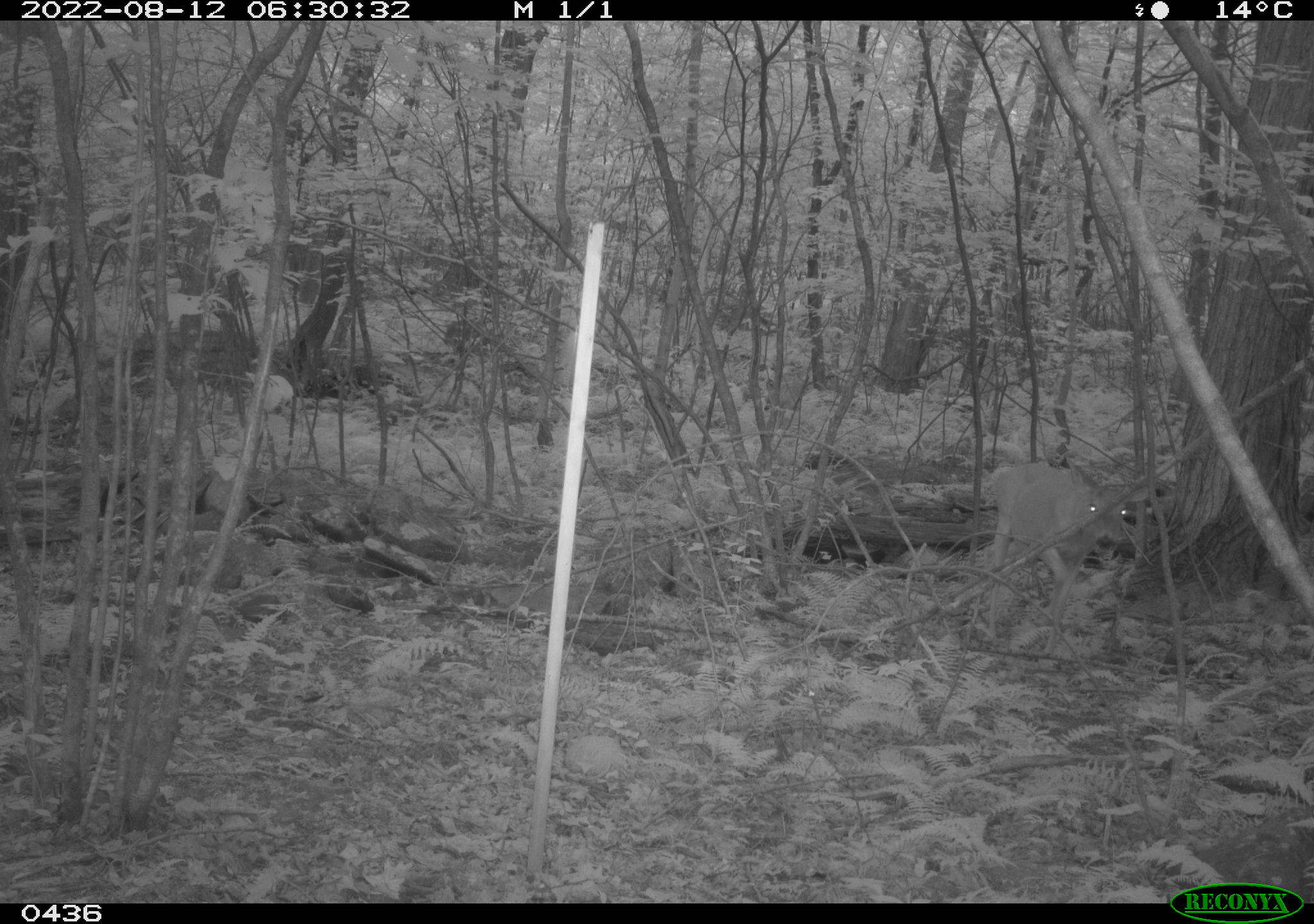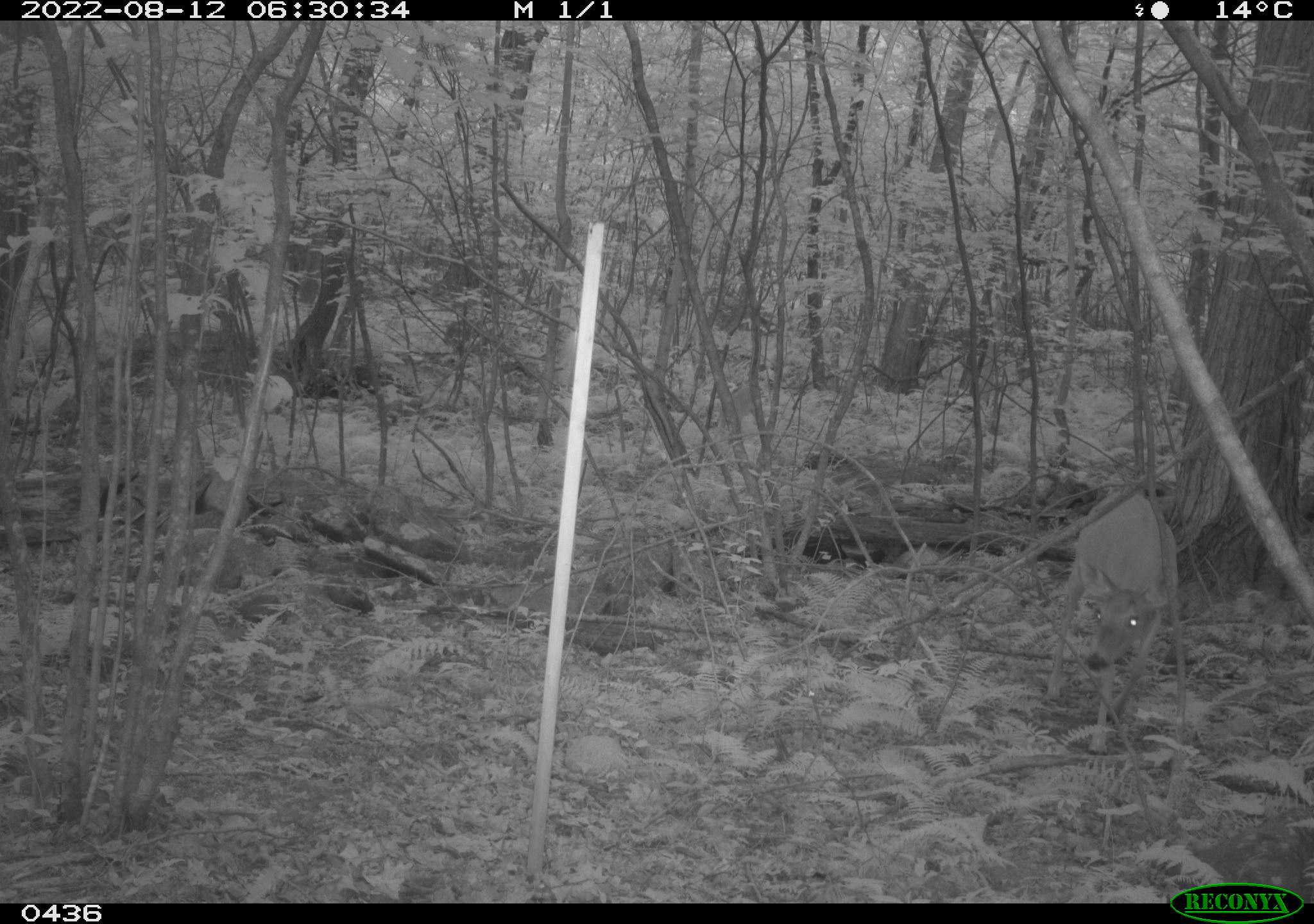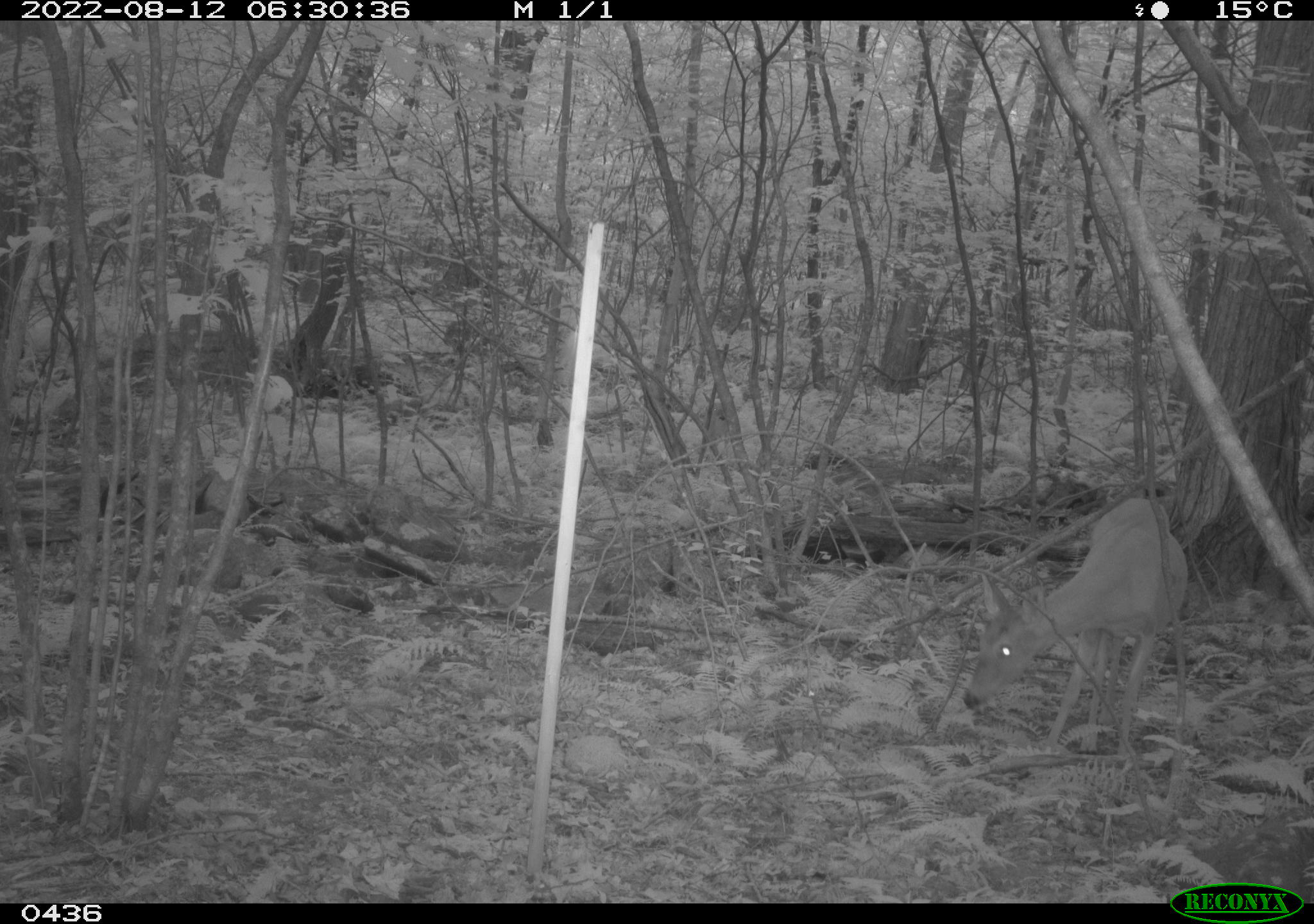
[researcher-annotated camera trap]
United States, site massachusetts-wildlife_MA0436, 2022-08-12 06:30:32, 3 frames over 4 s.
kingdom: Animalia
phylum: Chordata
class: Mammalia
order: Artiodactyla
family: Cervidae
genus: Odocoileus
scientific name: Odocoileus virginianus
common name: white-tailed deer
White-tailed deer (Odocoileus virginianus).